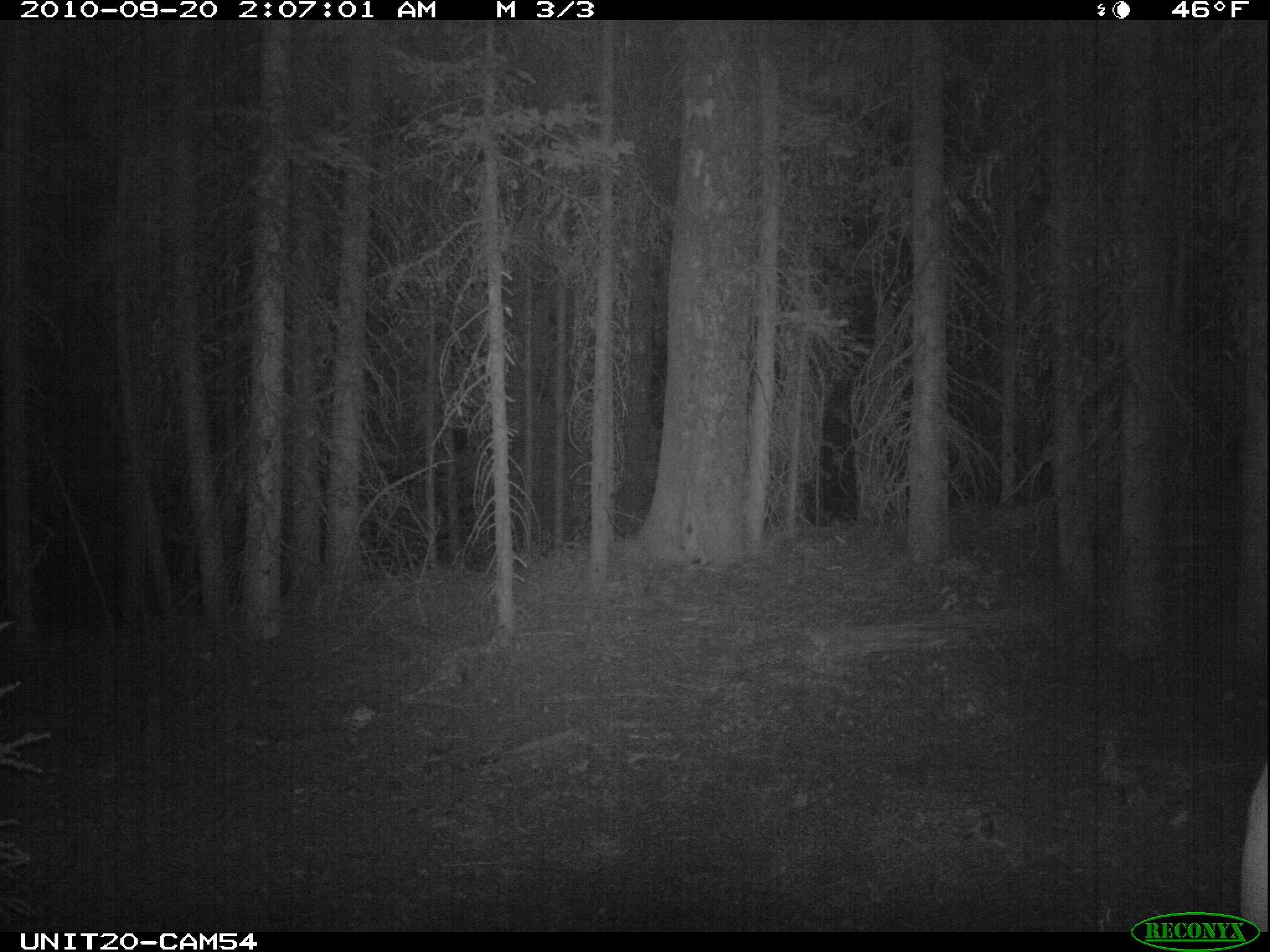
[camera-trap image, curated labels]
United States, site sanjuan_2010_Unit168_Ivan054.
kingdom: Animalia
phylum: Chordata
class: Mammalia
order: Artiodactyla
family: Cervidae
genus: Cervus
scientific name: Cervus elaphus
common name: red deer